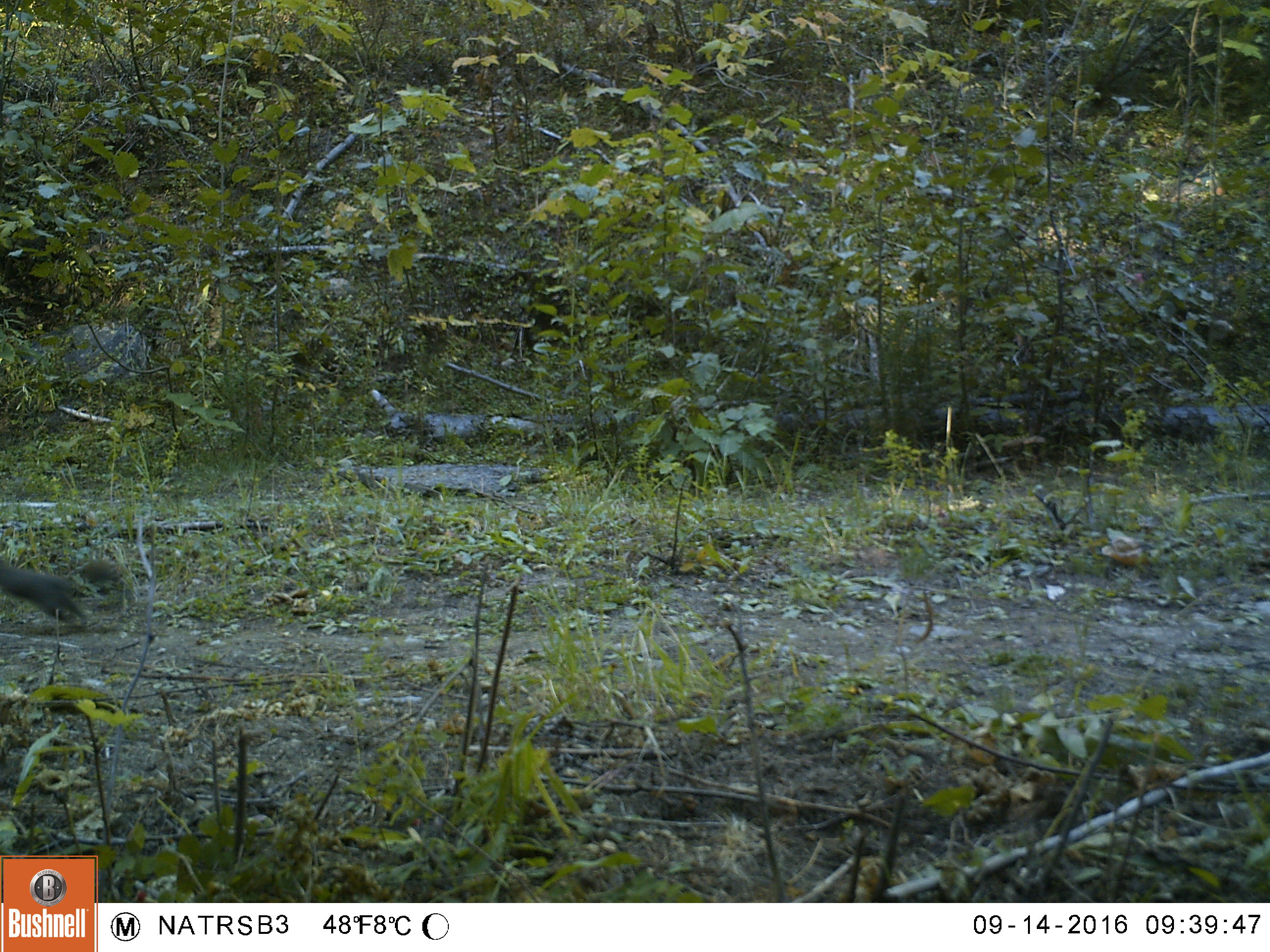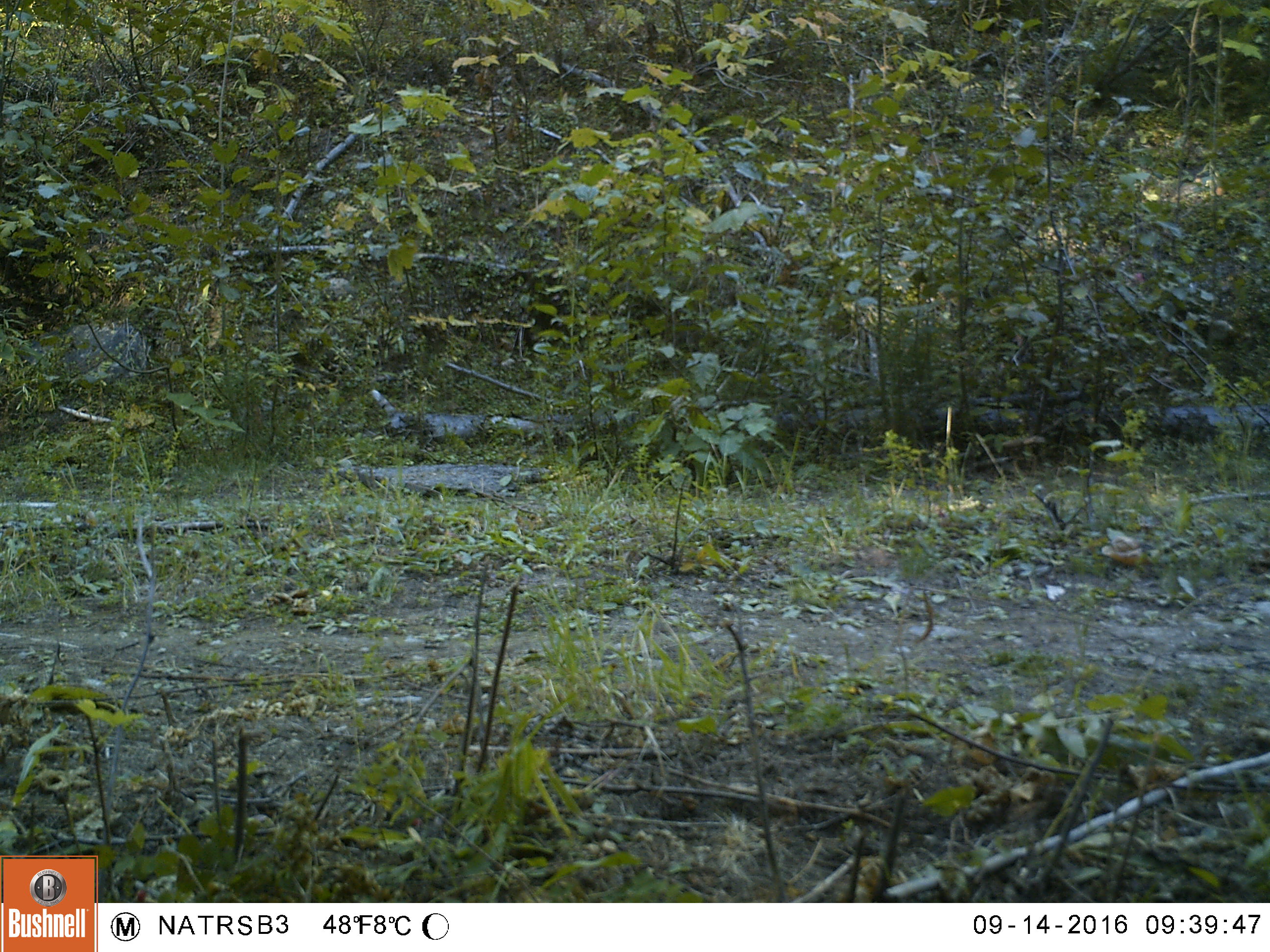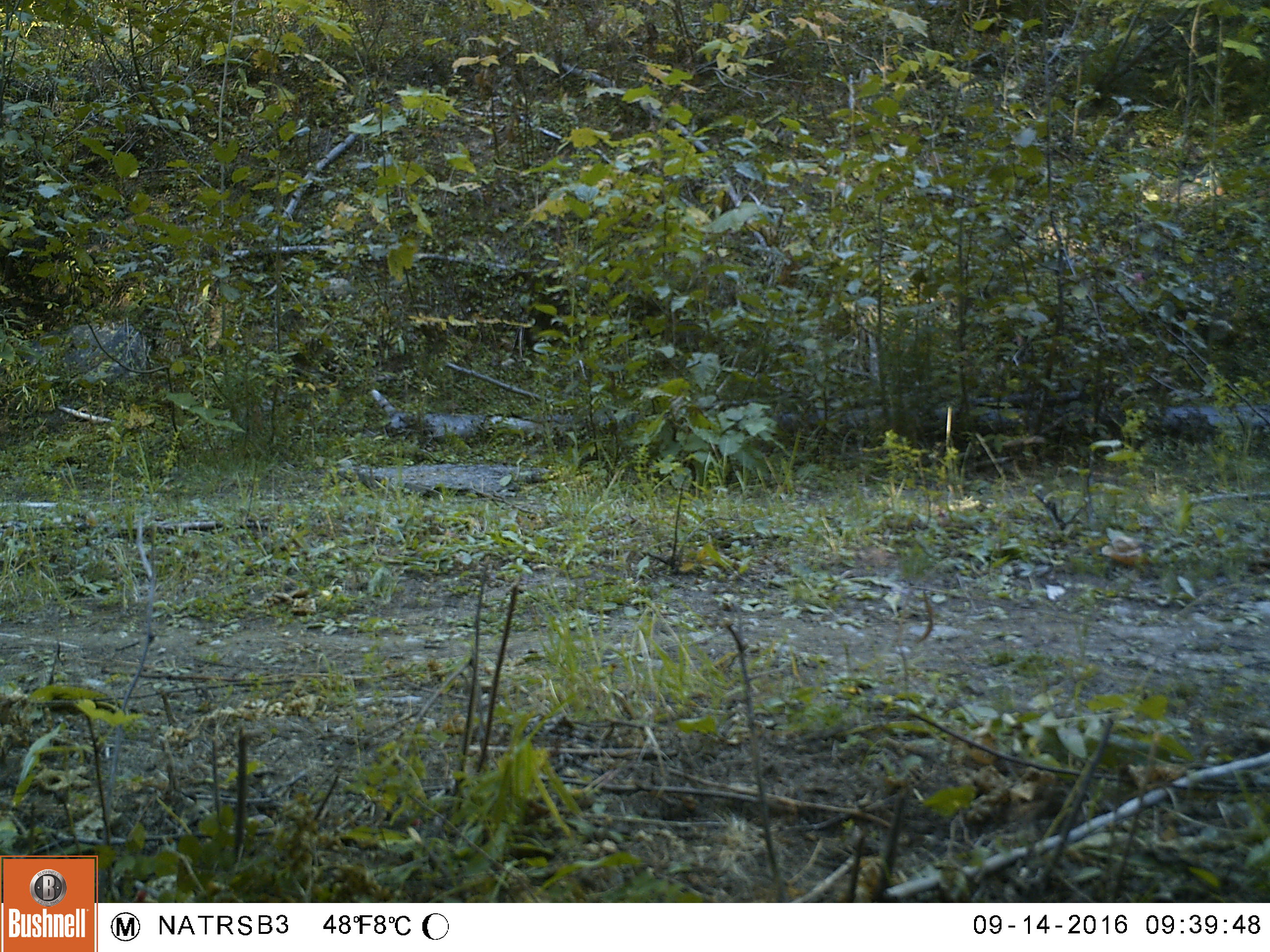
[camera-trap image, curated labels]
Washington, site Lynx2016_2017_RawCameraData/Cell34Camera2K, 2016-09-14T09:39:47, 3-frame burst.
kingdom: Animalia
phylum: Chordata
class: Mammalia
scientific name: Mammalia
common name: small mammal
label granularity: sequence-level